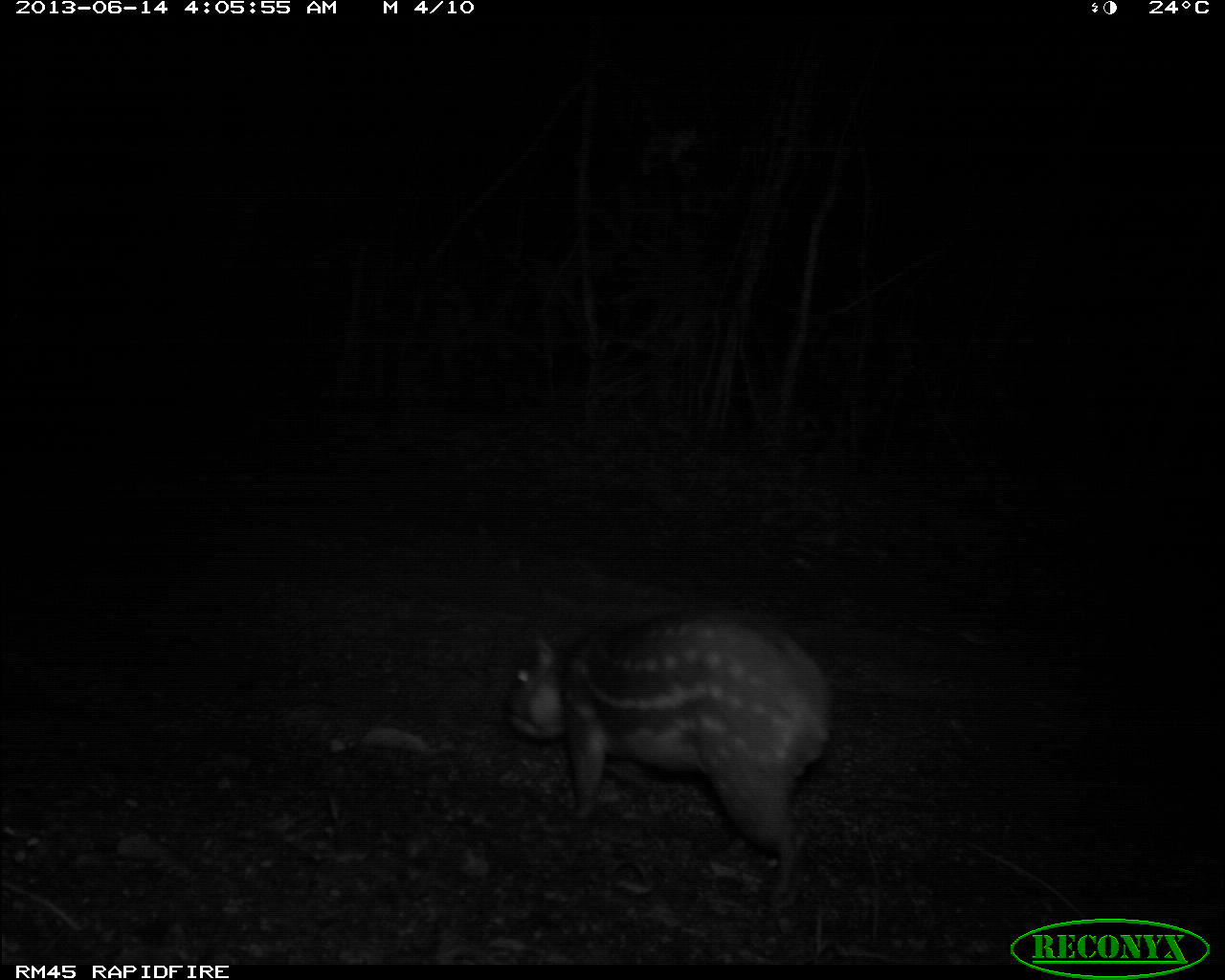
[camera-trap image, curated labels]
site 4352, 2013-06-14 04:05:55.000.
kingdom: Animalia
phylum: Chordata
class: Mammalia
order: Rodentia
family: Cuniculidae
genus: Cuniculus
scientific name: Cuniculus paca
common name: spotted paca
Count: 1.